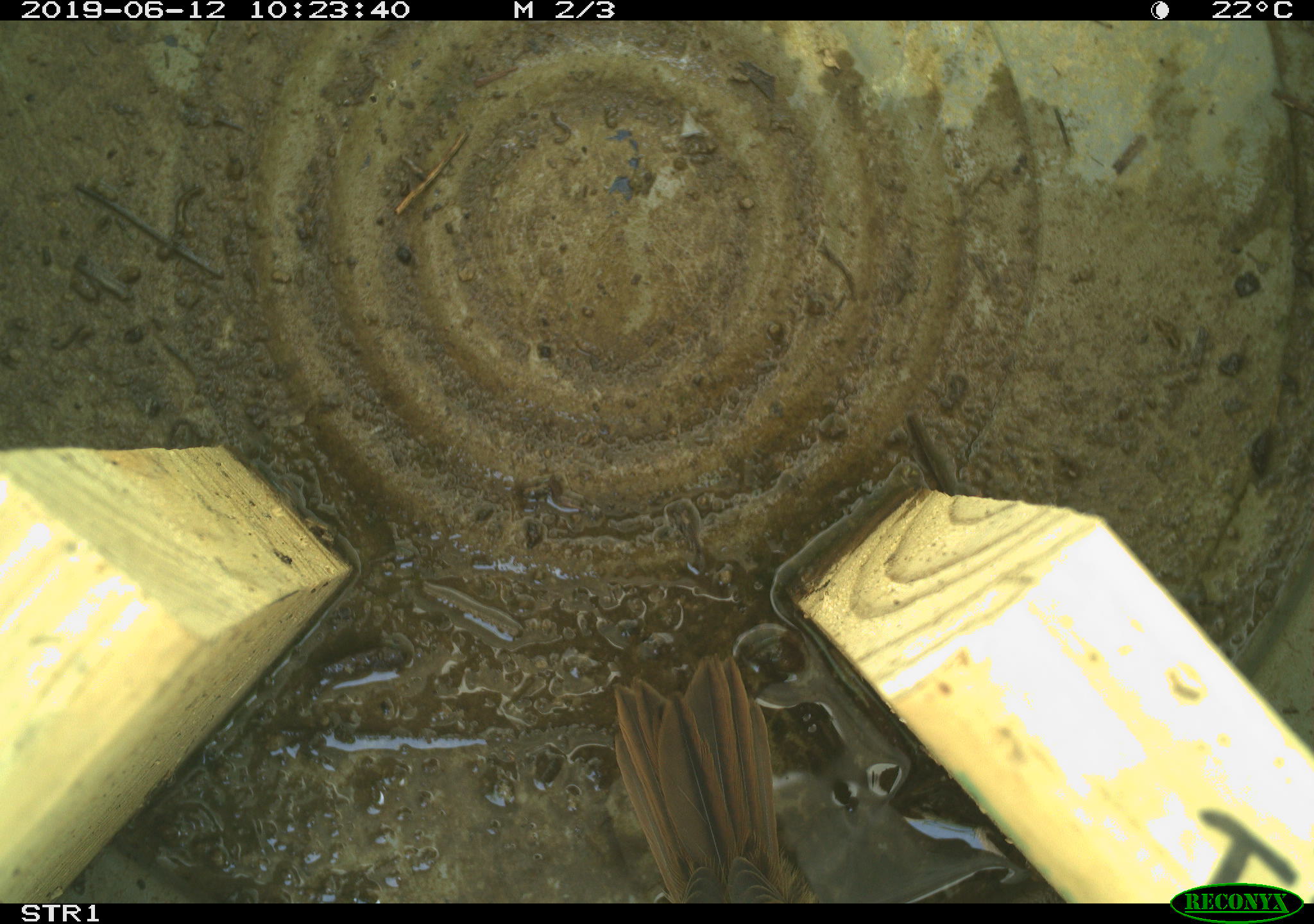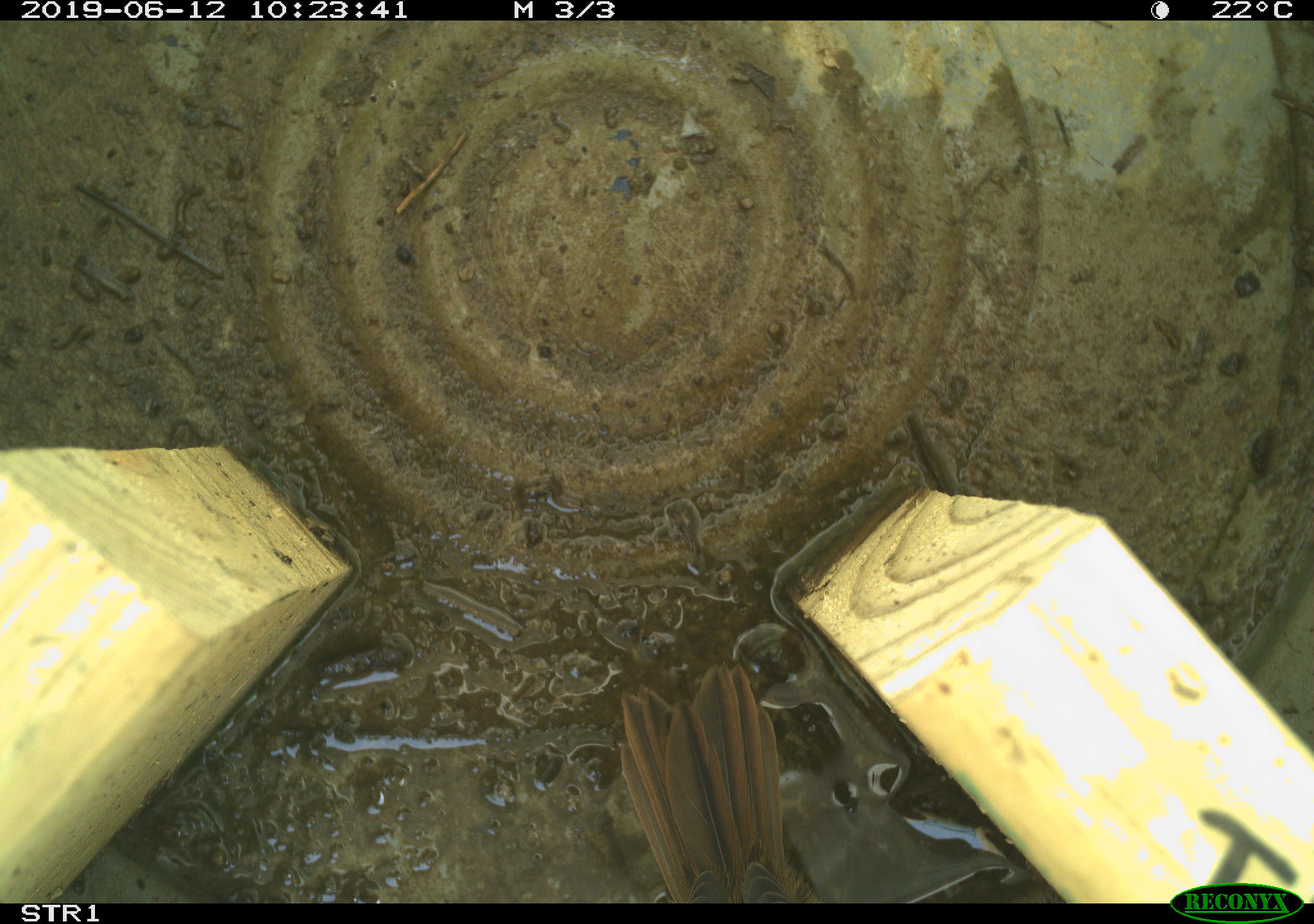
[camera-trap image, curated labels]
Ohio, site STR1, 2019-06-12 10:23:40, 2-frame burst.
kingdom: Animalia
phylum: Chordata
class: Aves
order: Passeriformes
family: Passerellidae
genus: Melospiza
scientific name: Melospiza melodia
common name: song sparrow